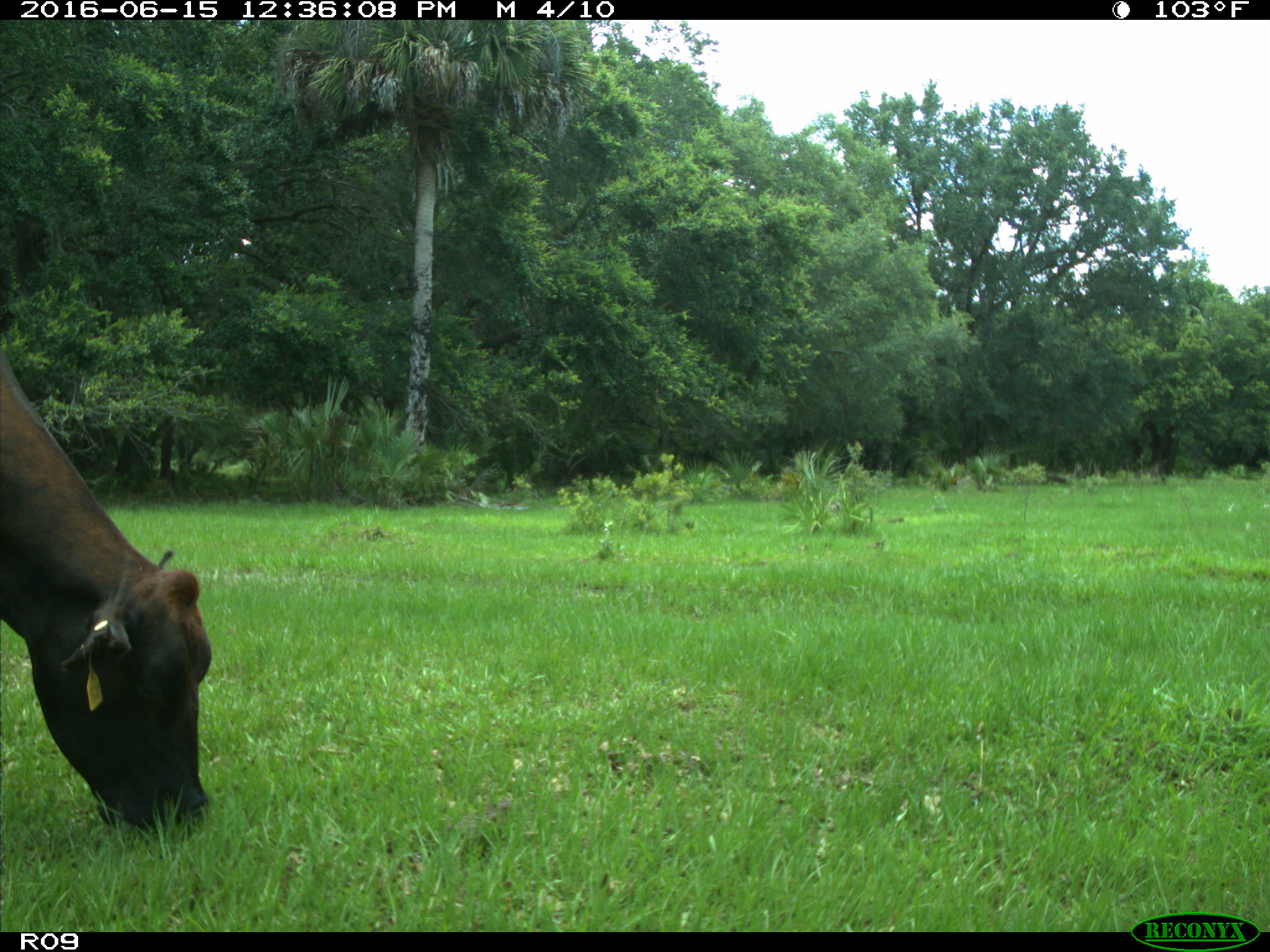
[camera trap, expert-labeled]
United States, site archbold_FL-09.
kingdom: Animalia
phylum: Chordata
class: Mammalia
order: Artiodactyla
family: Bovidae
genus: Bos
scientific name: Bos taurus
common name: domestic cow